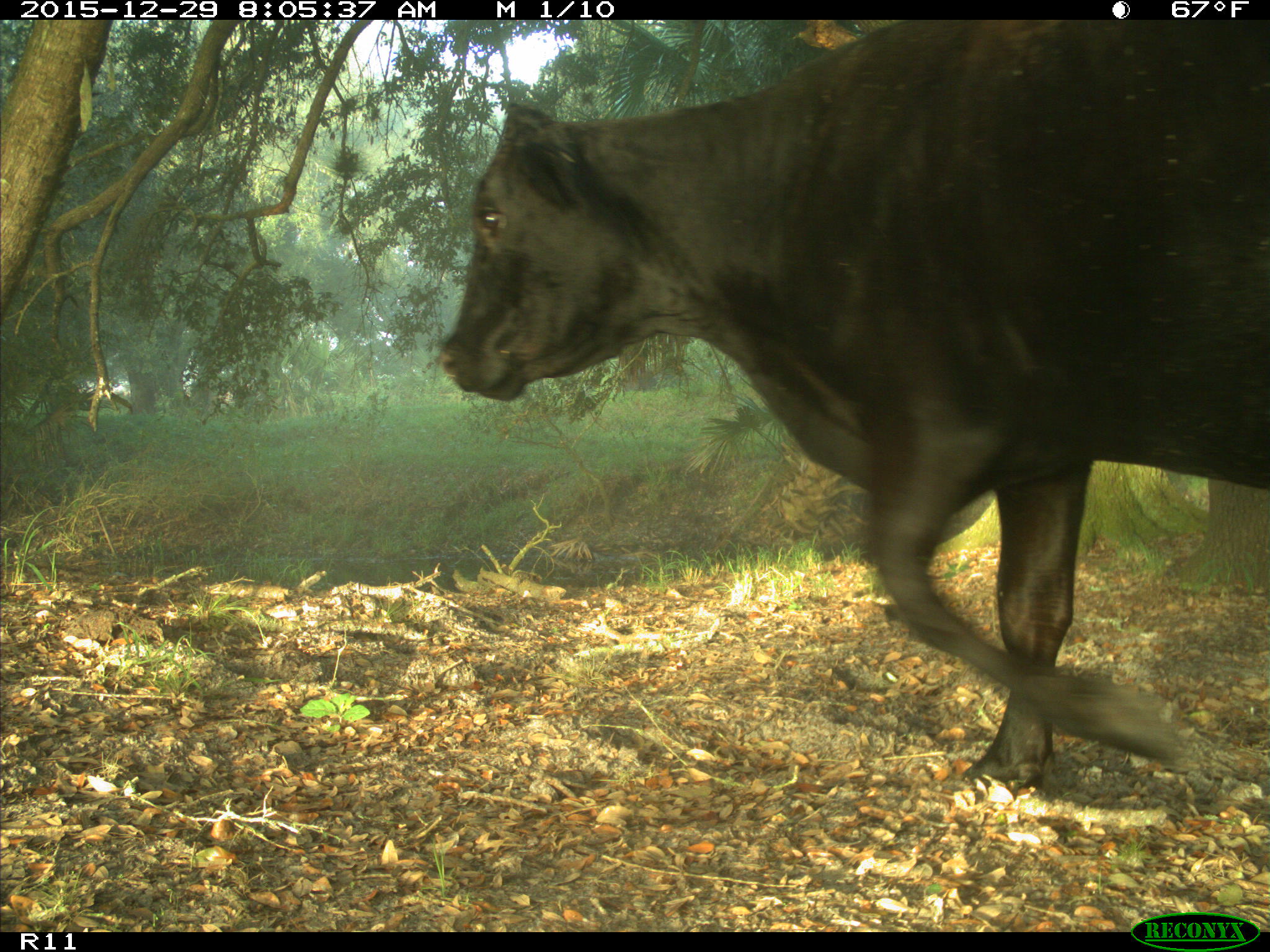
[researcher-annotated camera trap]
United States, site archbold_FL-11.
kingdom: Animalia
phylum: Chordata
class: Mammalia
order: Artiodactyla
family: Bovidae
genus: Bos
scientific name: Bos taurus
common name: domestic cow